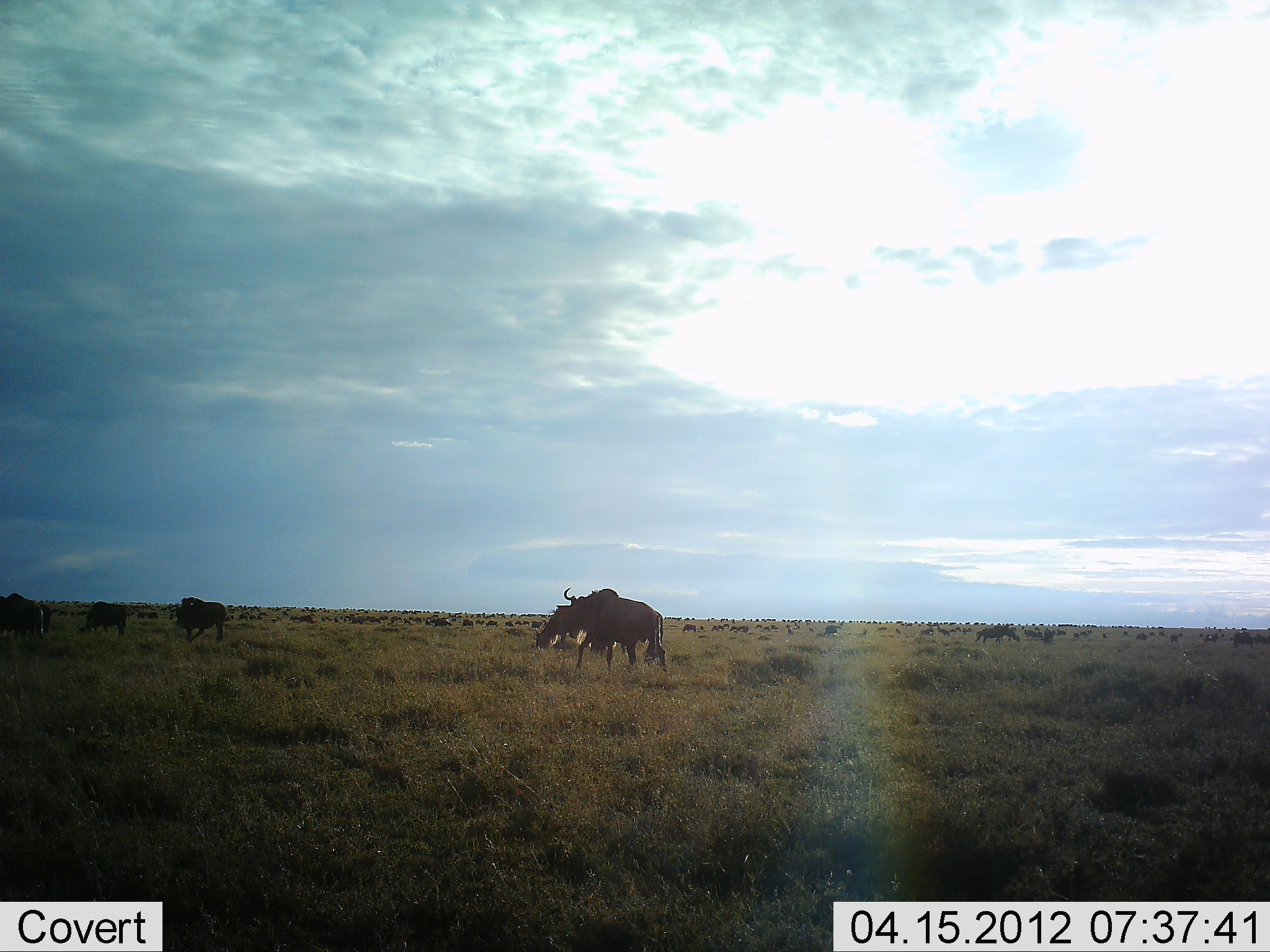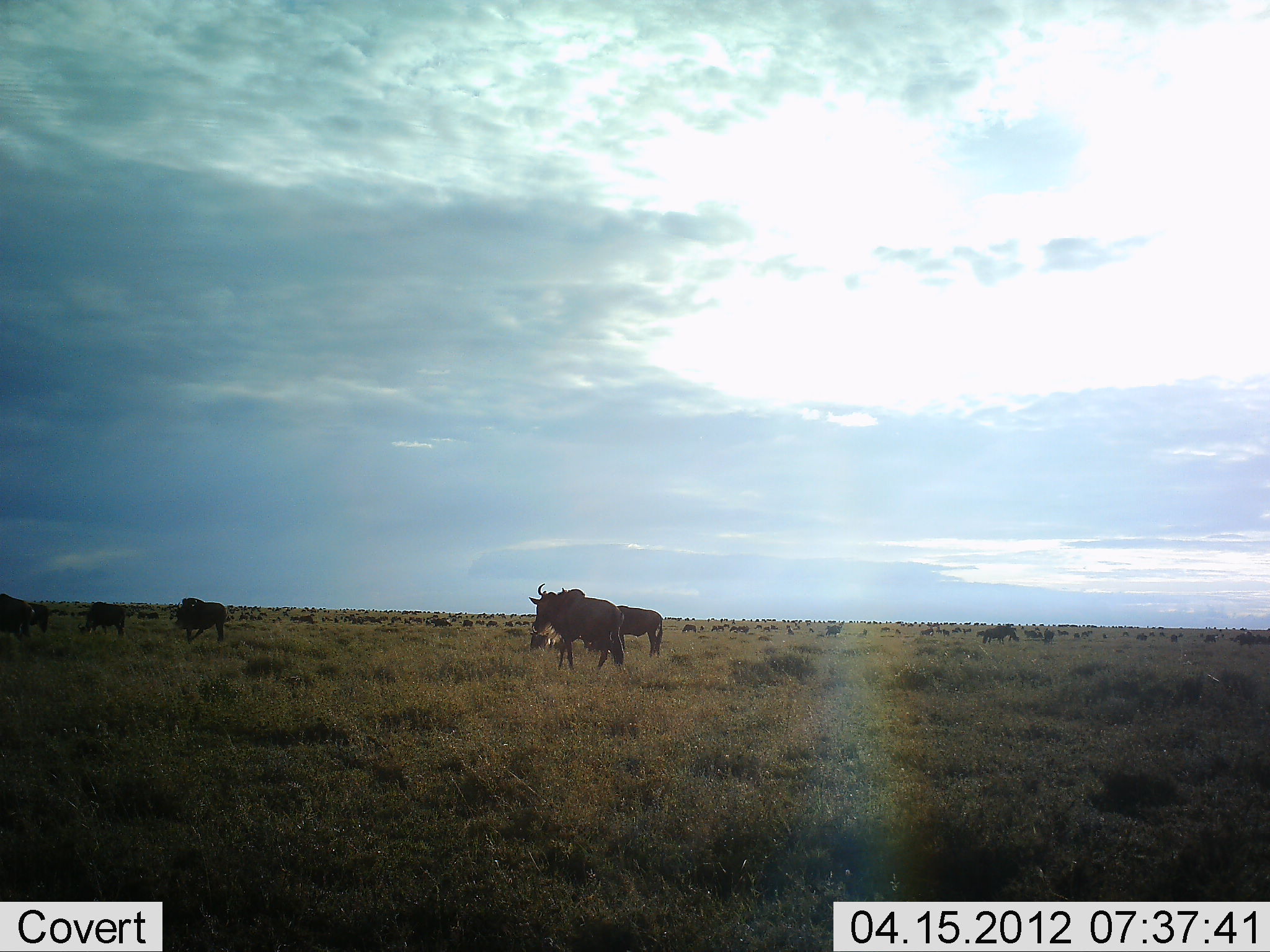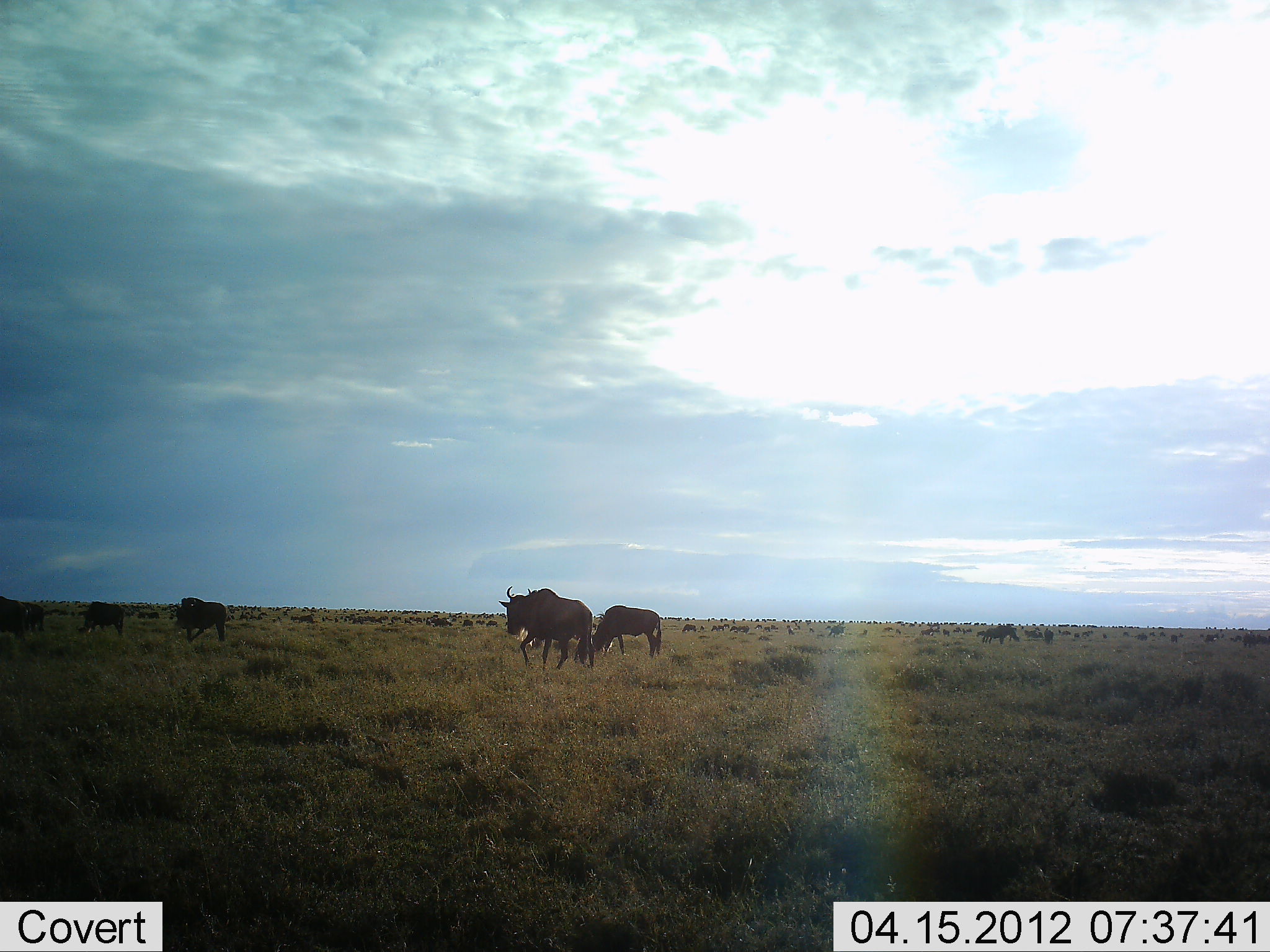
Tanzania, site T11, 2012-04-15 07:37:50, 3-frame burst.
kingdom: Animalia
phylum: Chordata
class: Mammalia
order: Artiodactyla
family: Bovidae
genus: Connochaetes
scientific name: Connochaetes taurinus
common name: blue wildebeest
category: wildebeest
Wildebeest (blue wildebeest) (Connochaetes taurinus), count 11-50. Behavior (volunteer vote fractions): standing 57%, resting 9%, moving 83%, interacting 4%. Young present (vote fraction): 4%. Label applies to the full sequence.